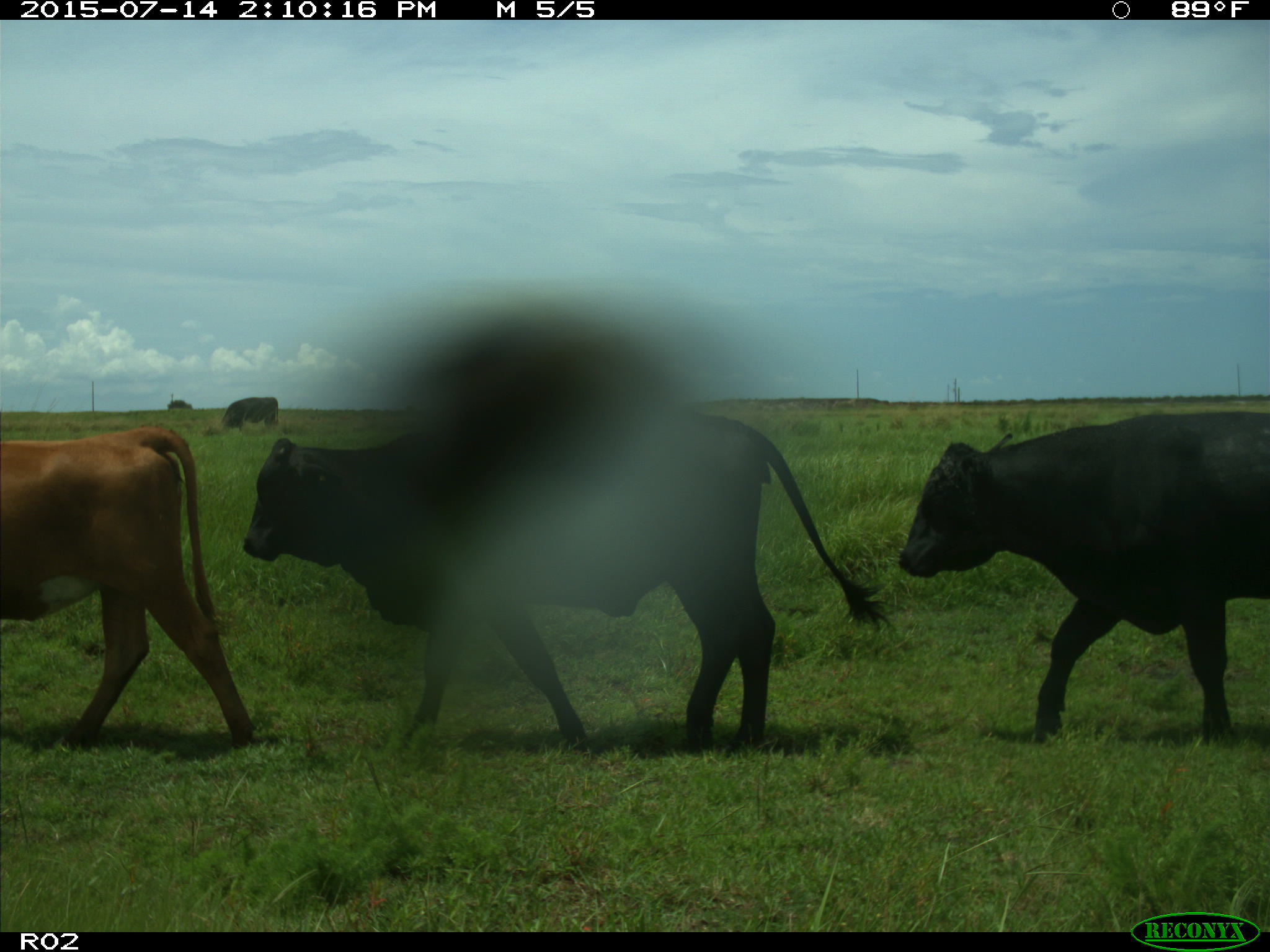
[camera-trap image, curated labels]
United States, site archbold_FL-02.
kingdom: Animalia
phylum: Chordata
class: Mammalia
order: Artiodactyla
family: Bovidae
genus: Bos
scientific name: Bos taurus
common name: domestic cow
Bos taurus (domestic cow).